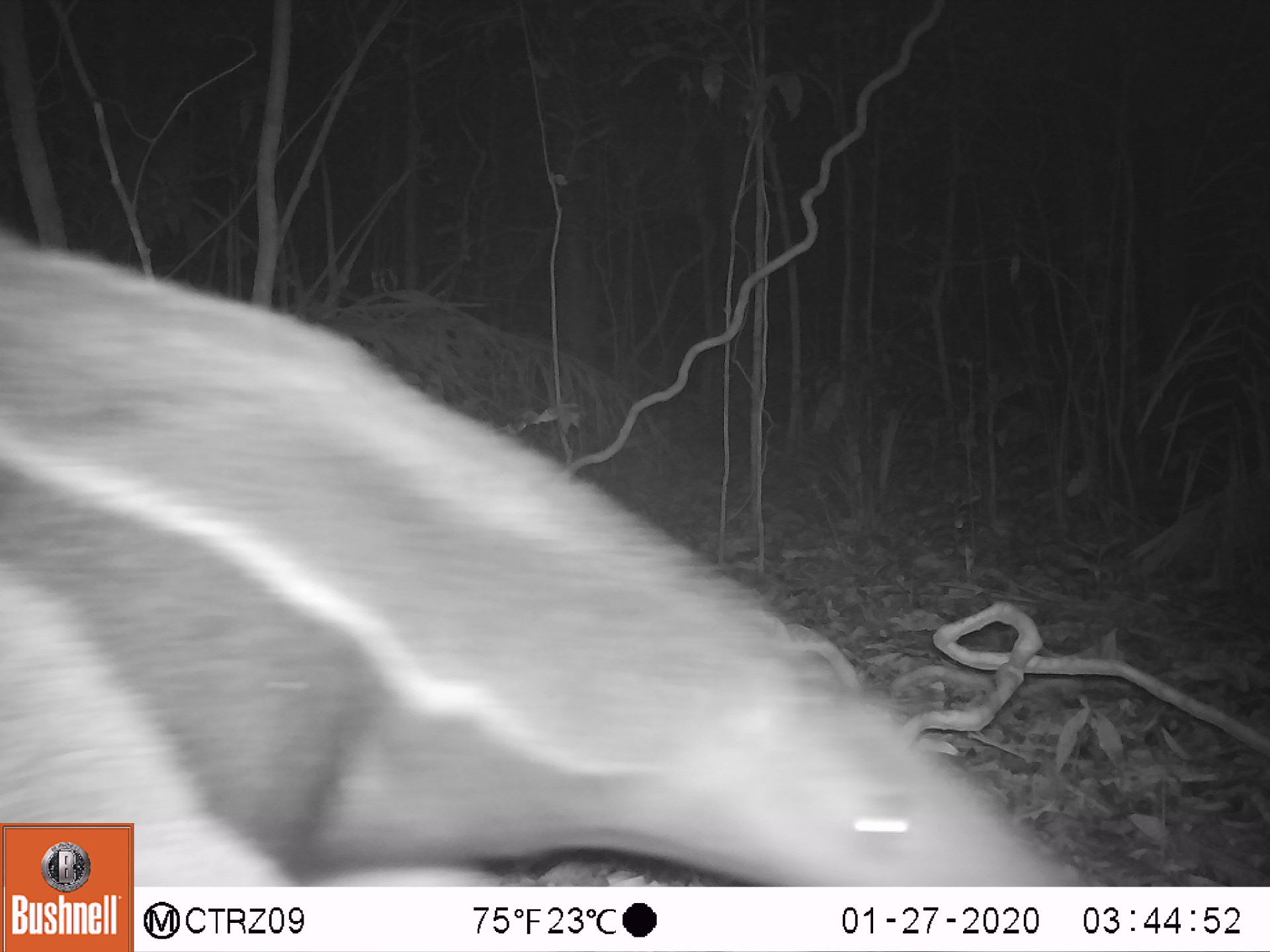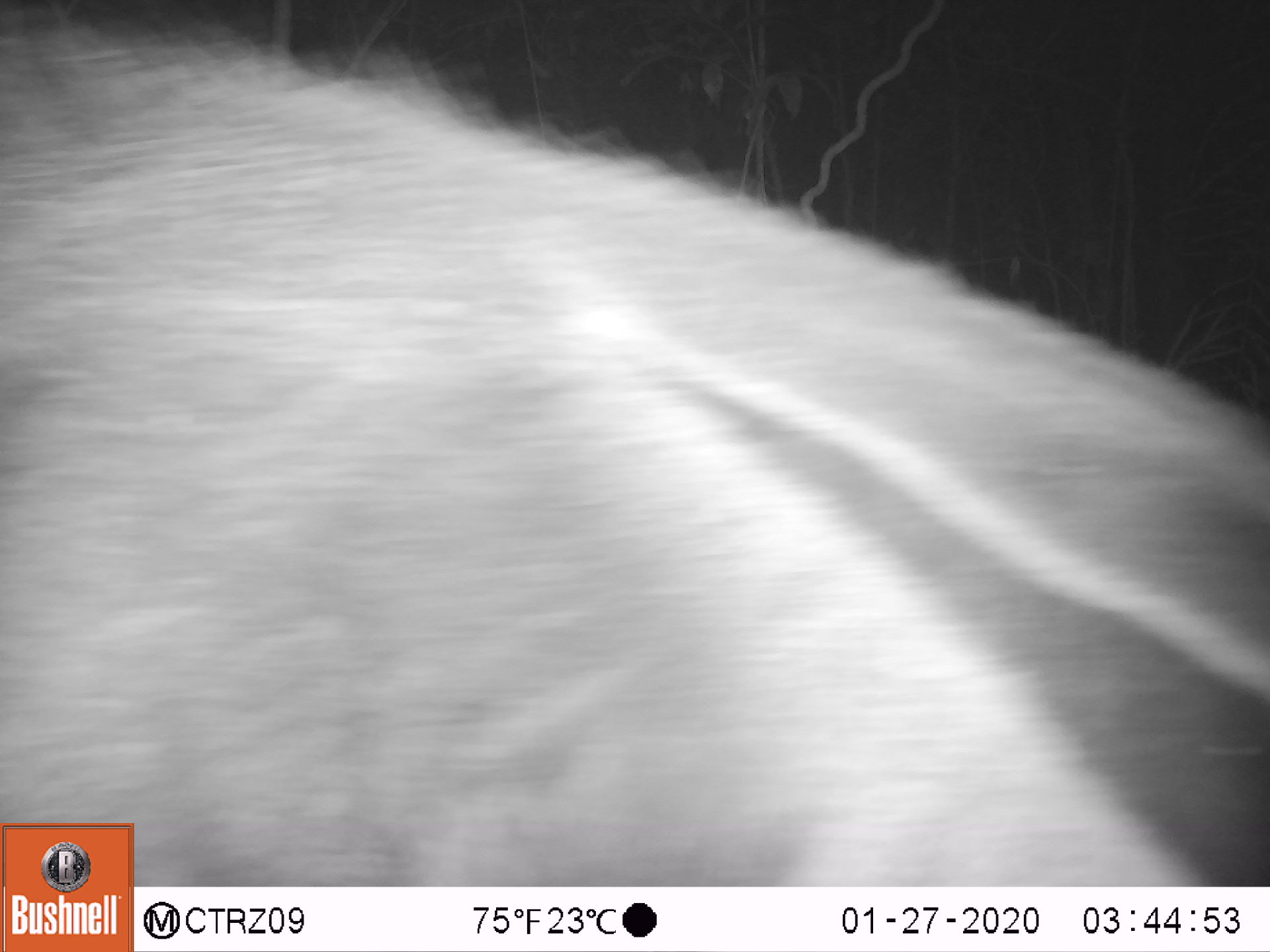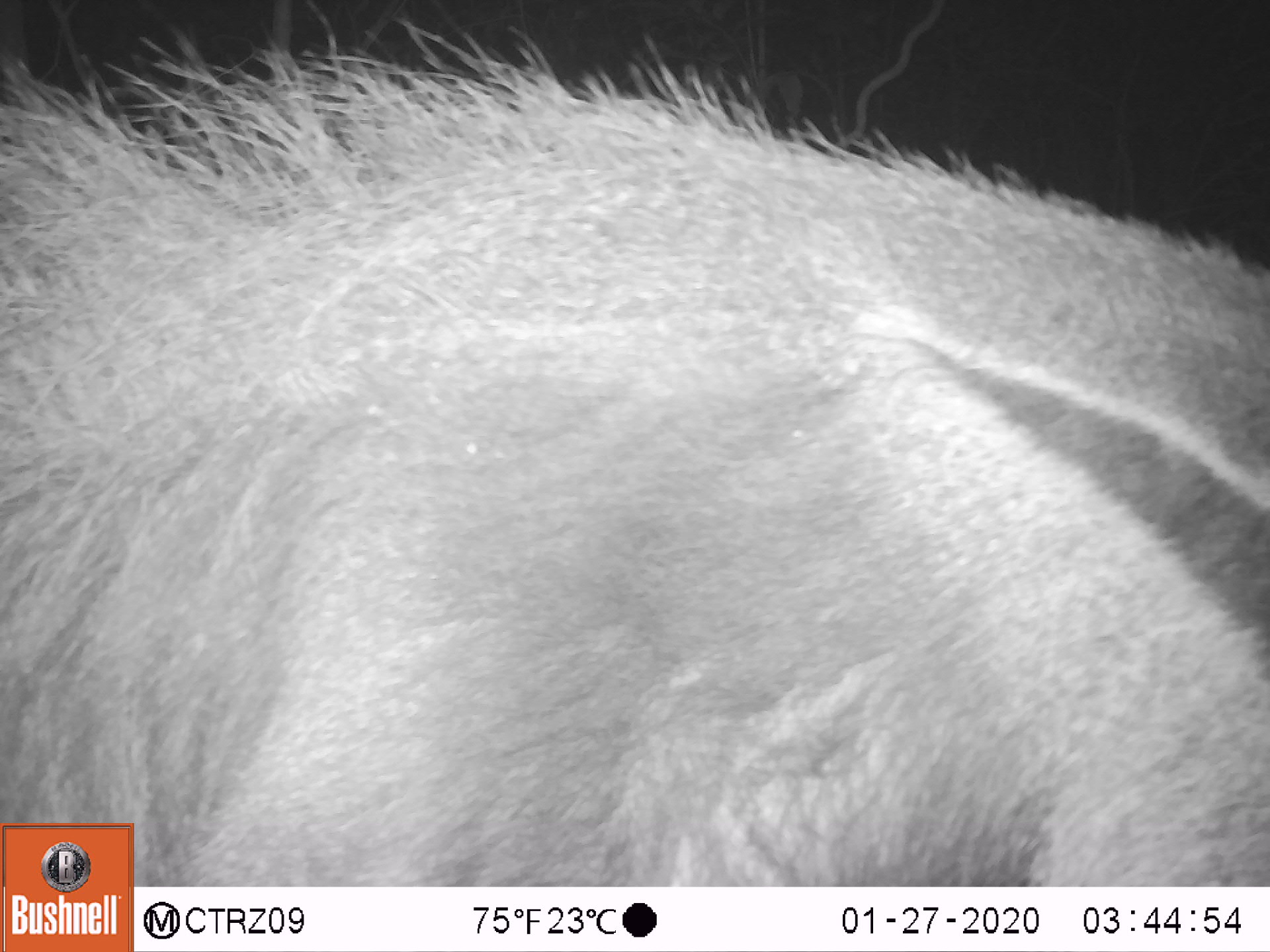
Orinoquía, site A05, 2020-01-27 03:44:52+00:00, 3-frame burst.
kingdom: Animalia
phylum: Chordata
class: Mammalia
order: Pilosa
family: Myrmecophagidae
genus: Myrmecophaga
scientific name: Myrmecophaga tridactyla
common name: giant anteater